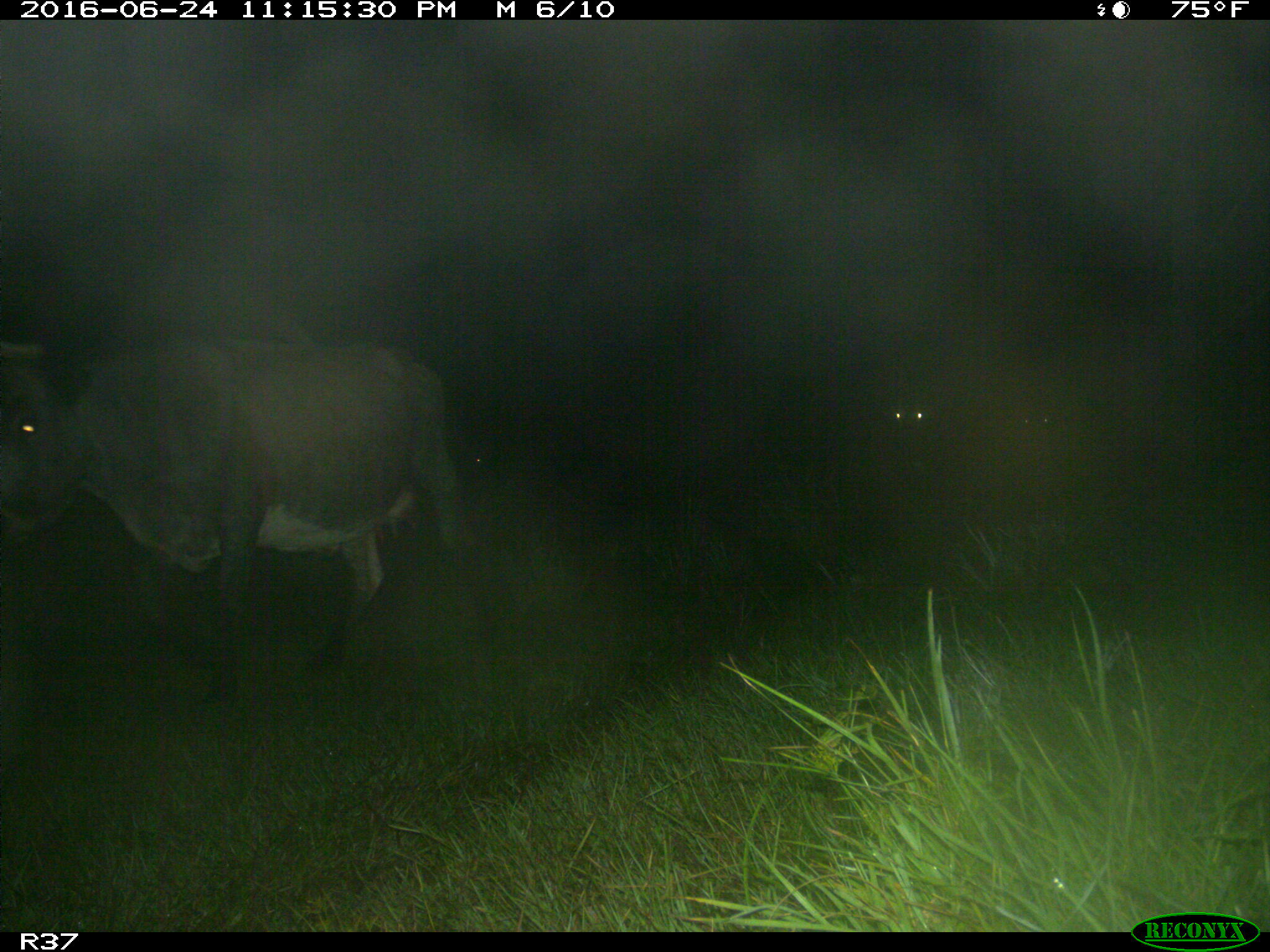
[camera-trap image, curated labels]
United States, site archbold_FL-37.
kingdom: Animalia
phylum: Chordata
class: Mammalia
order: Artiodactyla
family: Bovidae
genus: Bos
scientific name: Bos taurus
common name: domestic cow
Bos taurus (domestic cow).